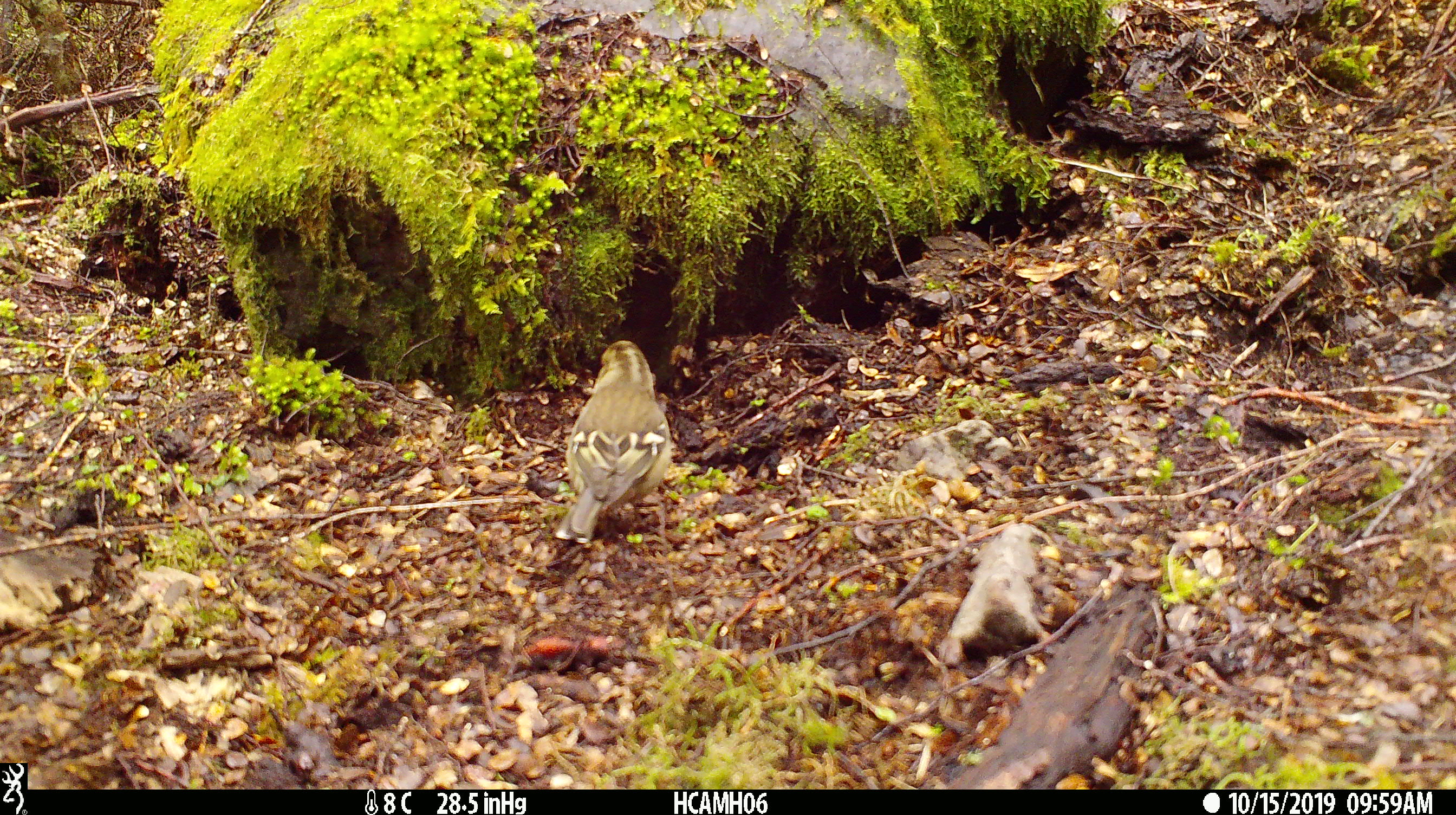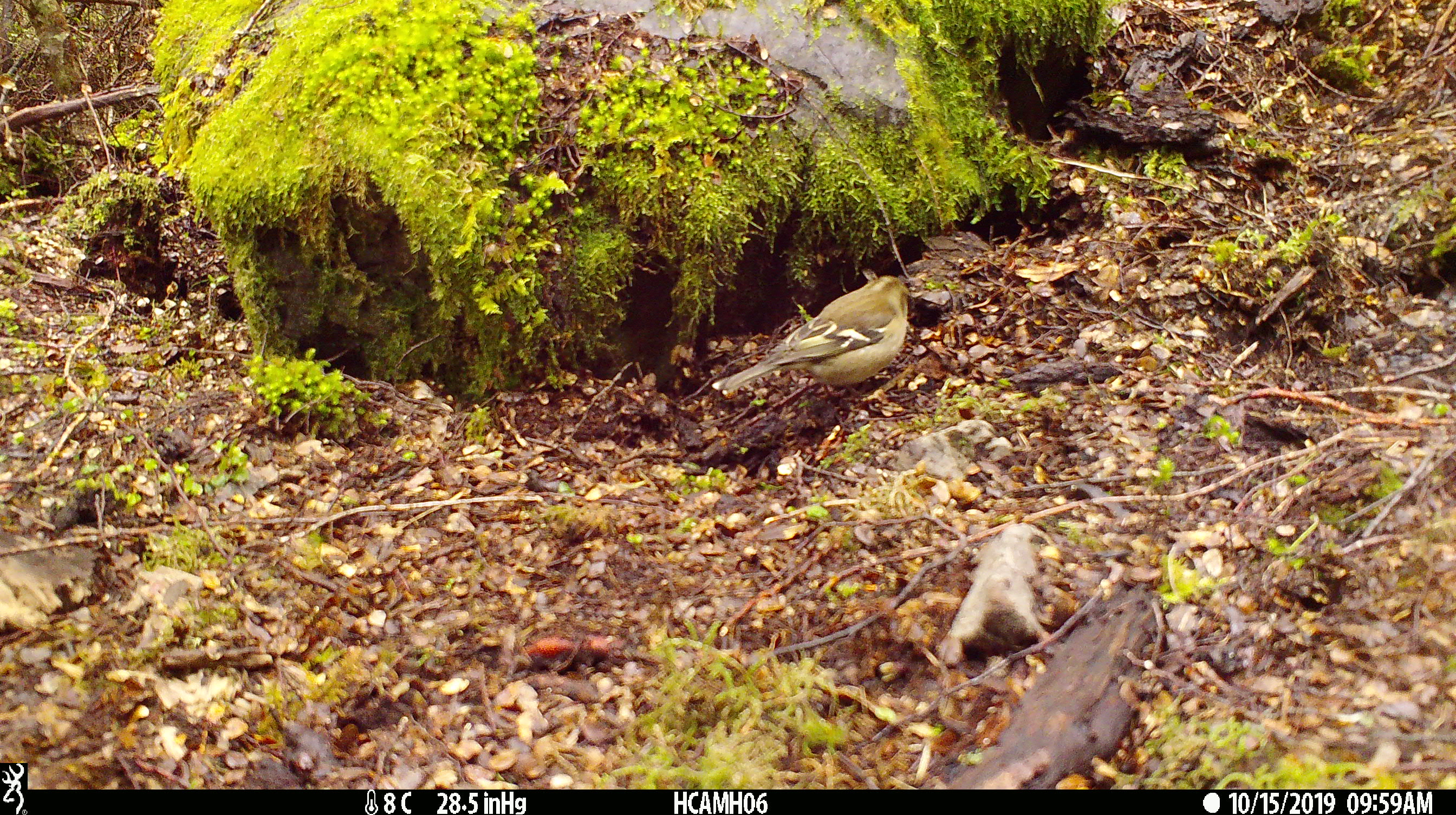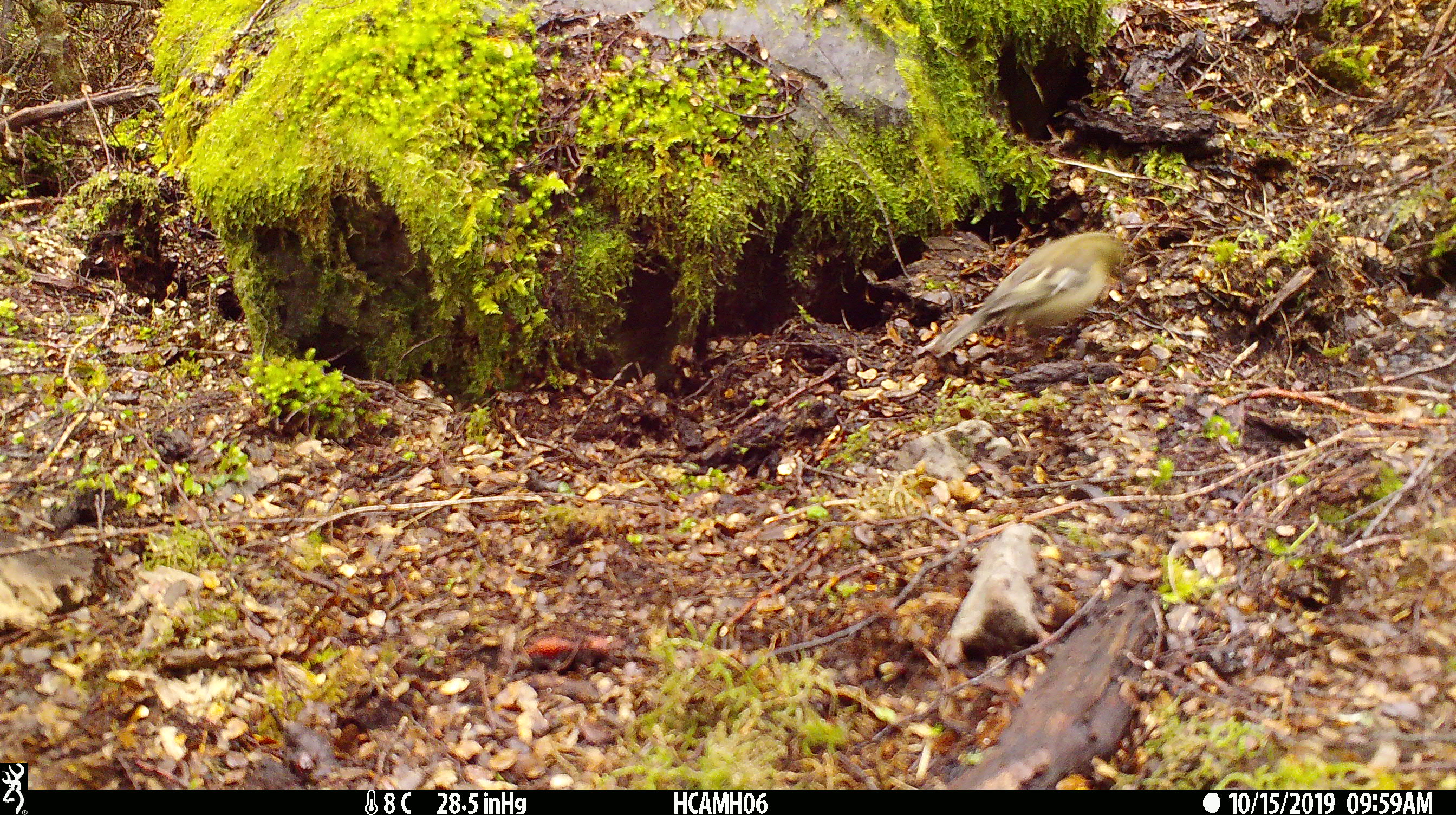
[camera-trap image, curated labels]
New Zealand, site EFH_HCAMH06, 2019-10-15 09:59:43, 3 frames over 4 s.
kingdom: Animalia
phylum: Chordata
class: Aves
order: Passeriformes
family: Fringillidae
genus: Fringilla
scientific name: Fringilla coelebs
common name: common chaffinch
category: chaffinch